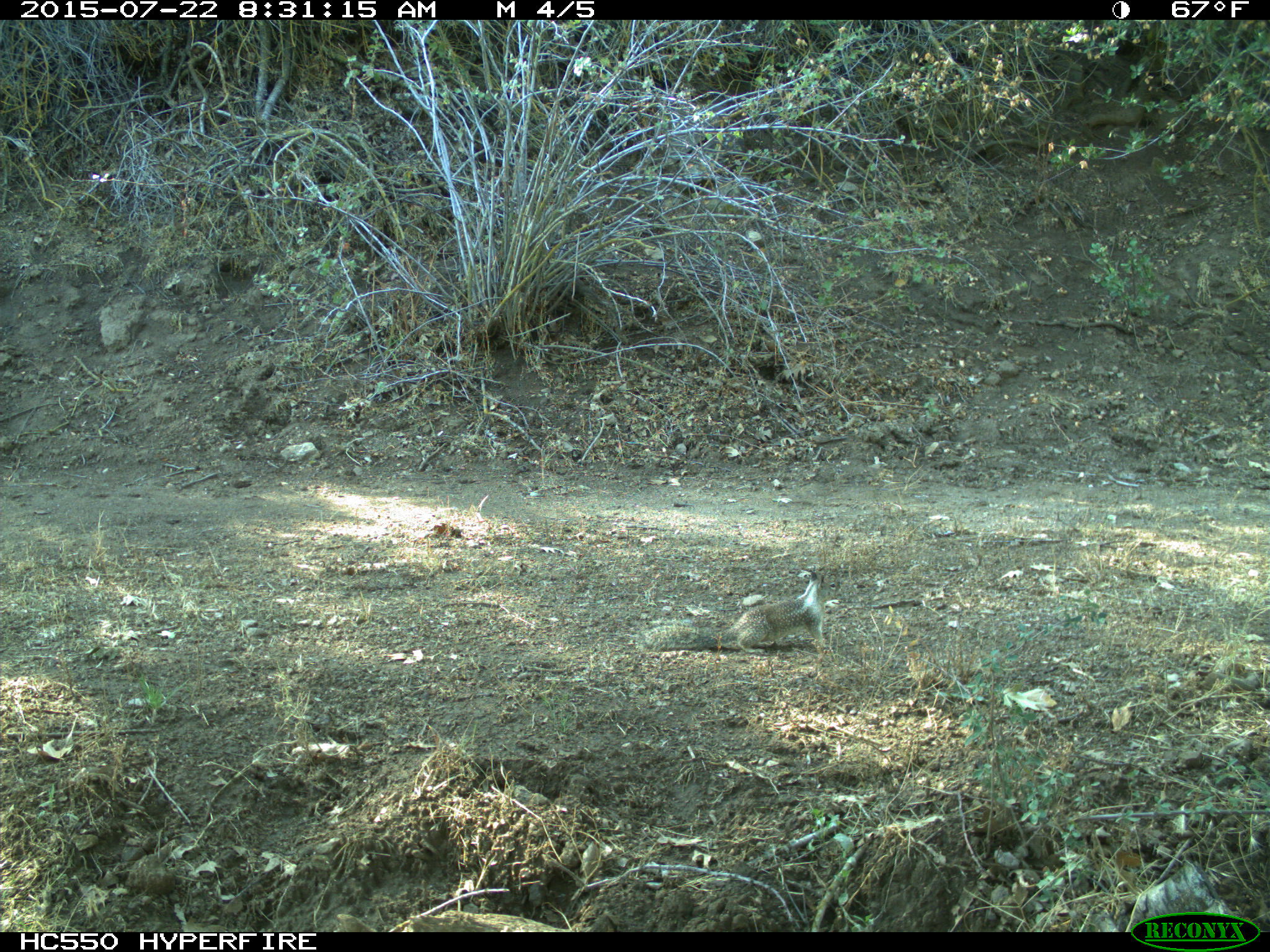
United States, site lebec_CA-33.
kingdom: Animalia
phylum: Chordata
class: Mammalia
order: Rodentia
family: Sciuridae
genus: Otospermophilus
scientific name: Otospermophilus beecheyi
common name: california ground squirrel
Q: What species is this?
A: Otospermophilus beecheyi (california ground squirrel).